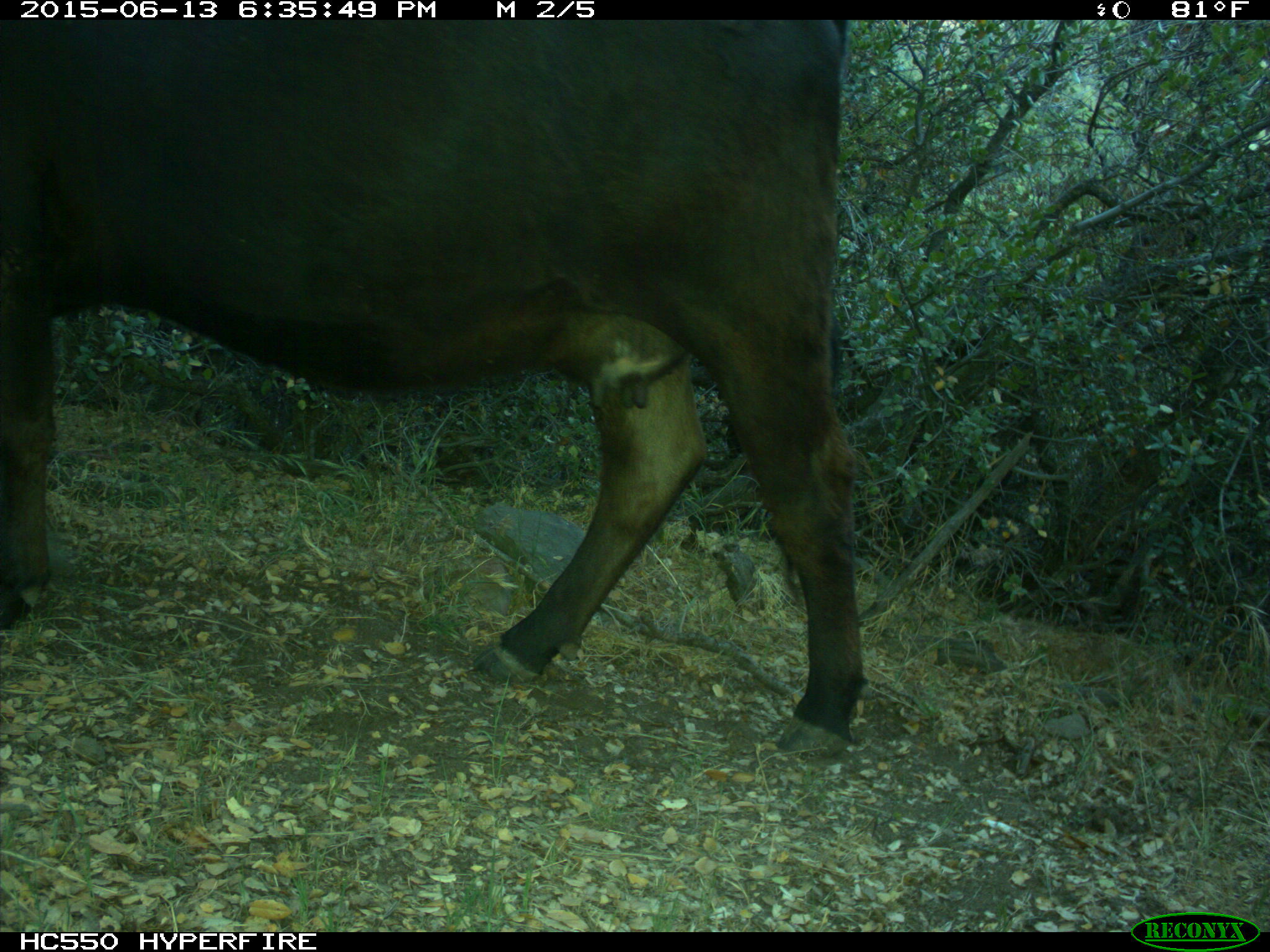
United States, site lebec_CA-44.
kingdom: Animalia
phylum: Chordata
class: Mammalia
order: Artiodactyla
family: Bovidae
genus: Bos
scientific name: Bos taurus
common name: domestic cow